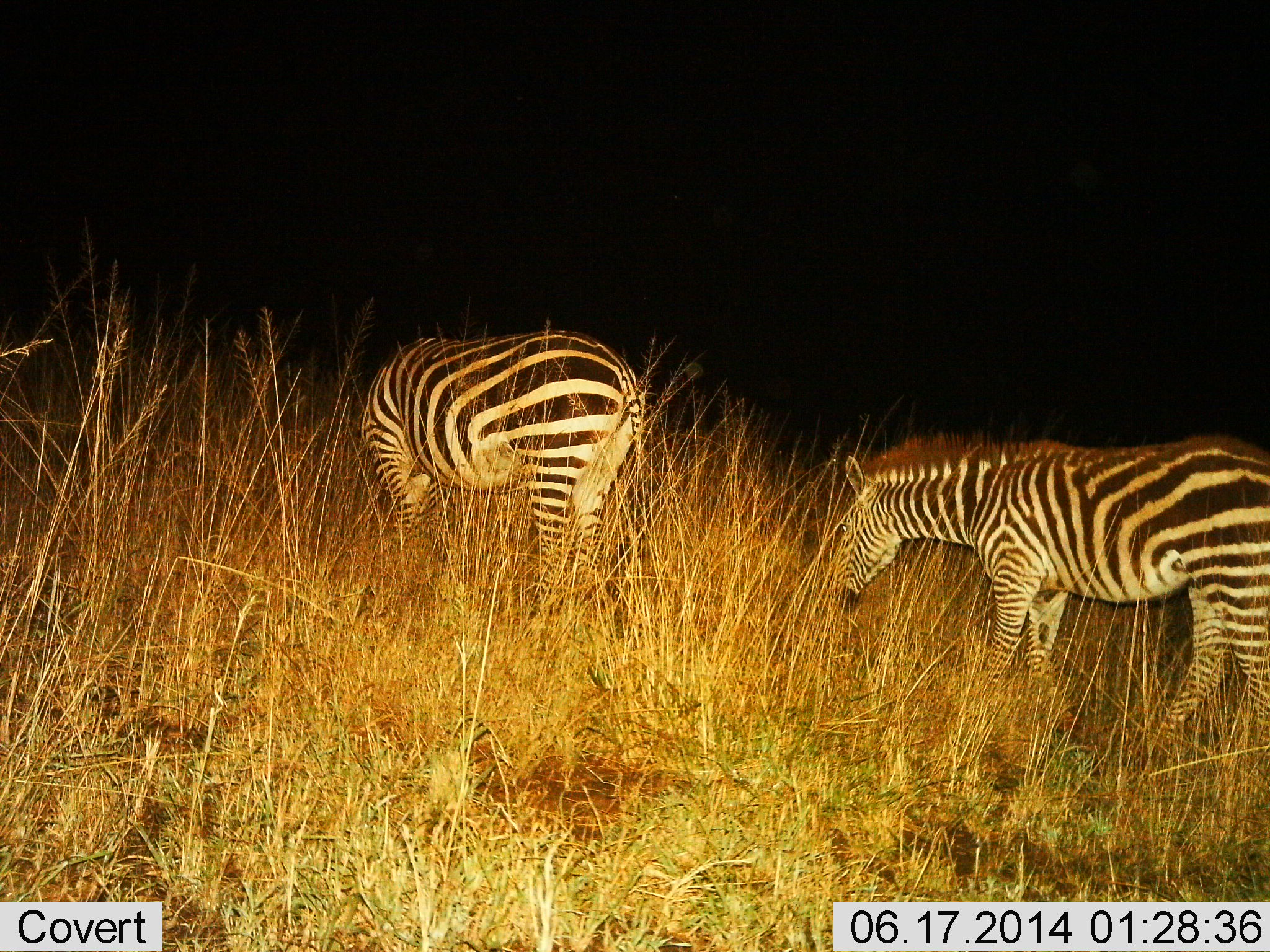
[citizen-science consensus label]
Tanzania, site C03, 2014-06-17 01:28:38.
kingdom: Animalia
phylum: Chordata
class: Mammalia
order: Perissodactyla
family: Equidae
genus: Equus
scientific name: Equus quagga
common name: plains zebra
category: zebra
Zebra (plains zebra) (Equus quagga), count 2. Behavior (volunteer vote fractions): standing 30%, resting 10%, moving 20%, interacting 0%. Young present (vote fraction): 10%. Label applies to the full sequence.